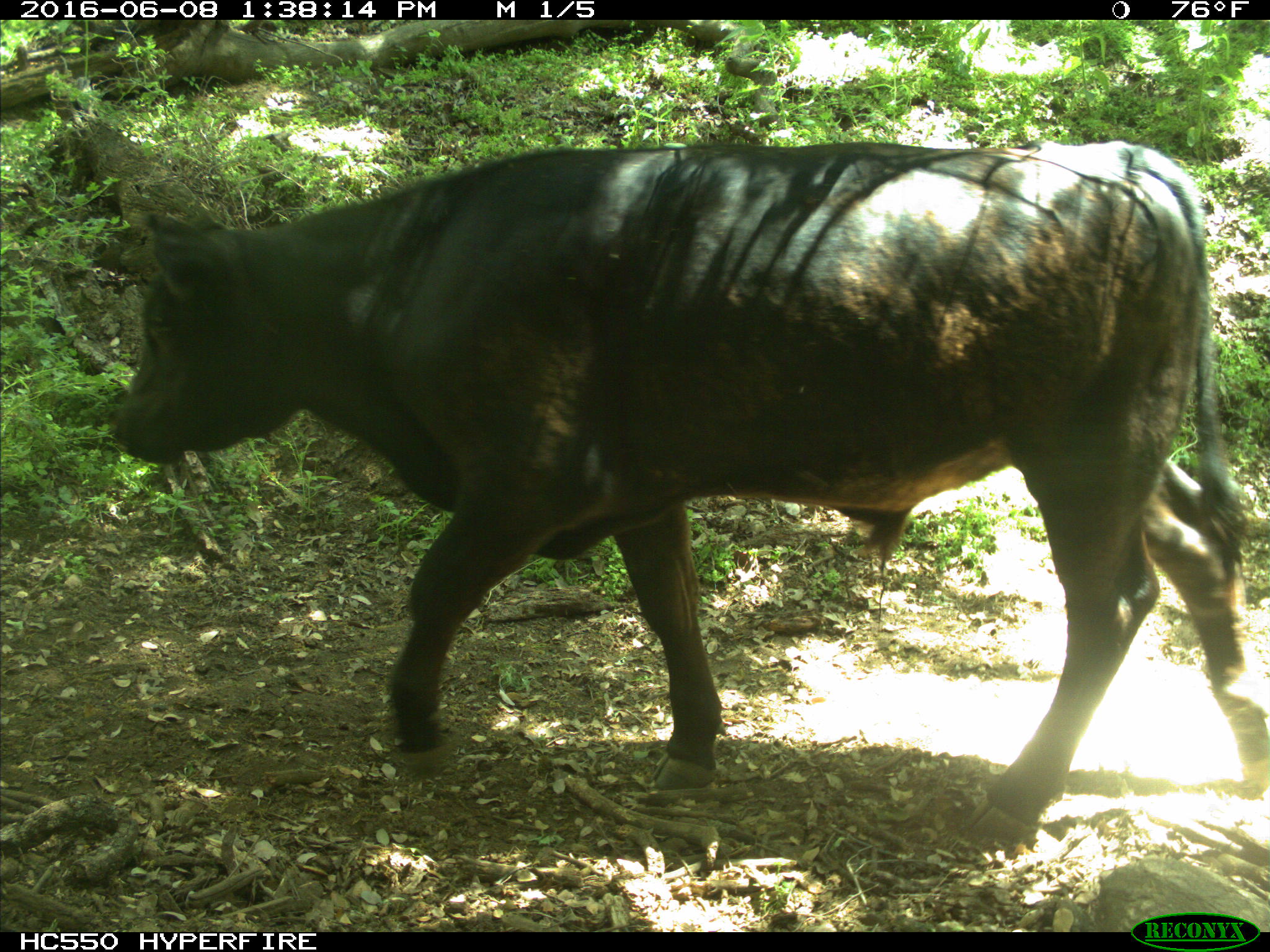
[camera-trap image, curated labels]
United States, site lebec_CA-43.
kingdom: Animalia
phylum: Chordata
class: Mammalia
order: Artiodactyla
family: Bovidae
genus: Bos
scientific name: Bos taurus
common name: domestic cow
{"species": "Bos taurus (domestic cow)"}